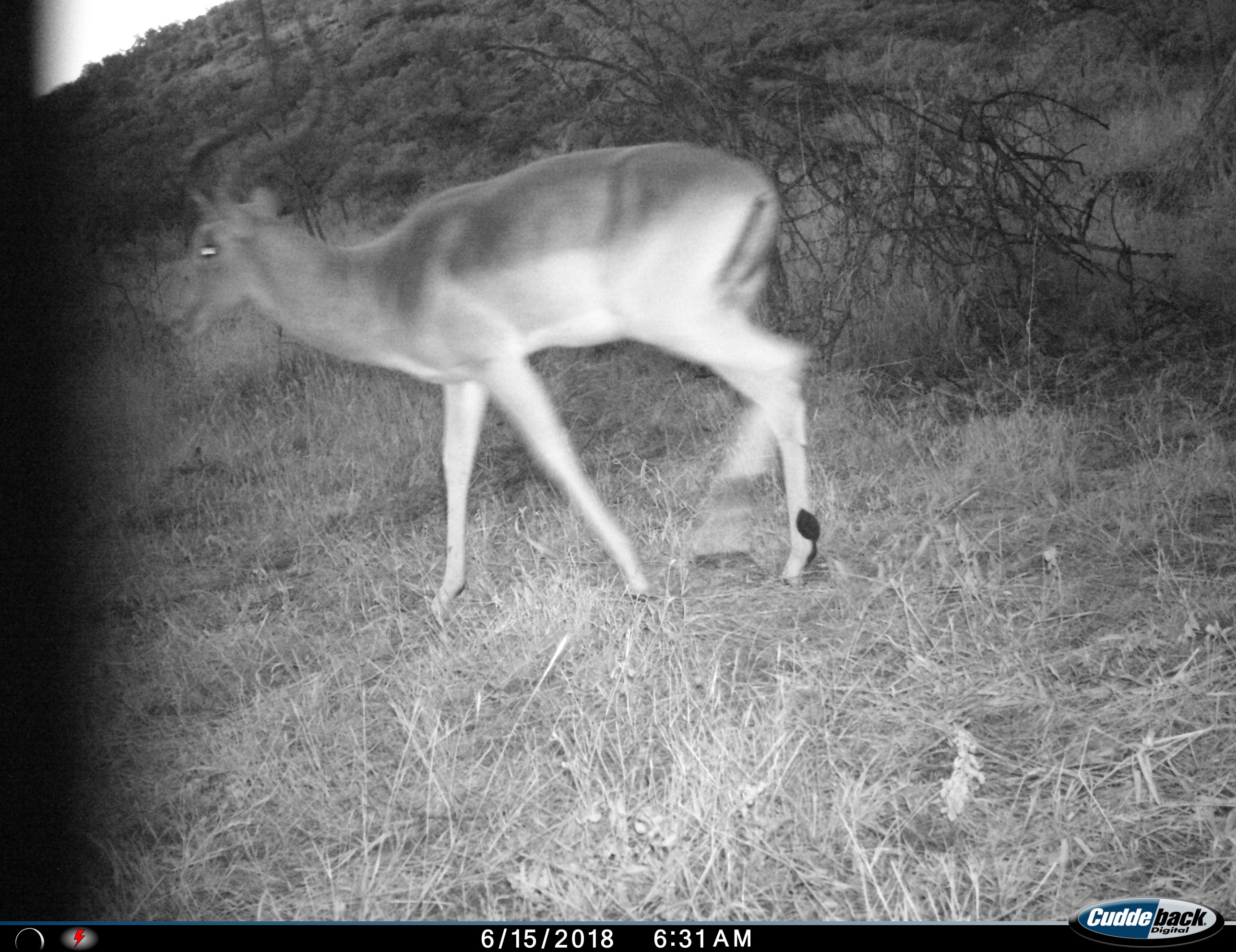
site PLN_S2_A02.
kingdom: Animalia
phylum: Chordata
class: Mammalia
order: Artiodactyla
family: Bovidae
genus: Aepyceros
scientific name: Aepyceros melampus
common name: impala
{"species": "impala (Aepyceros melampus)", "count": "1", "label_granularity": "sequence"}